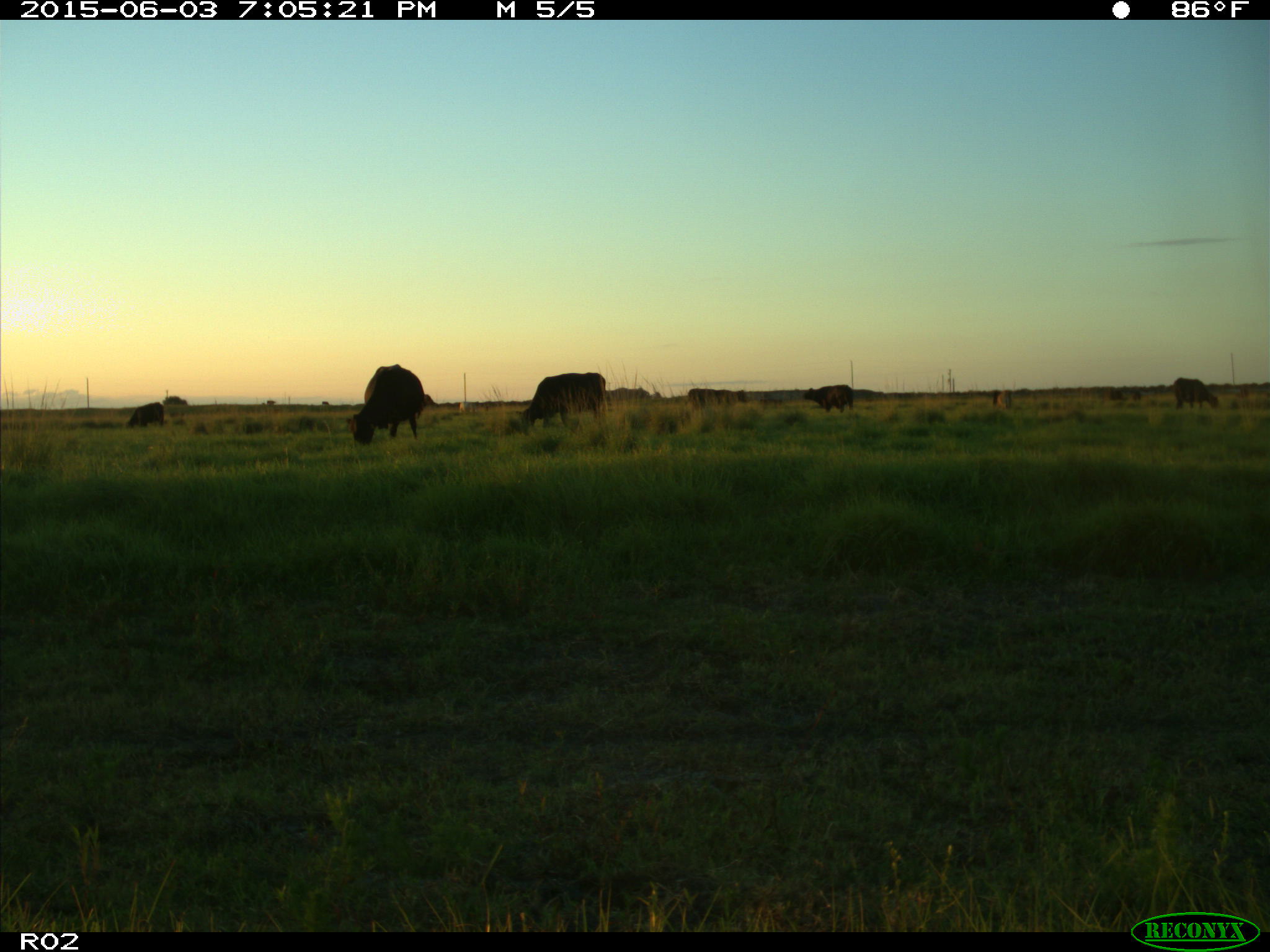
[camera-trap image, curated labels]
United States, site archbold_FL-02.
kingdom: Animalia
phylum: Chordata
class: Mammalia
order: Artiodactyla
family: Bovidae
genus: Bos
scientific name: Bos taurus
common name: domestic cow